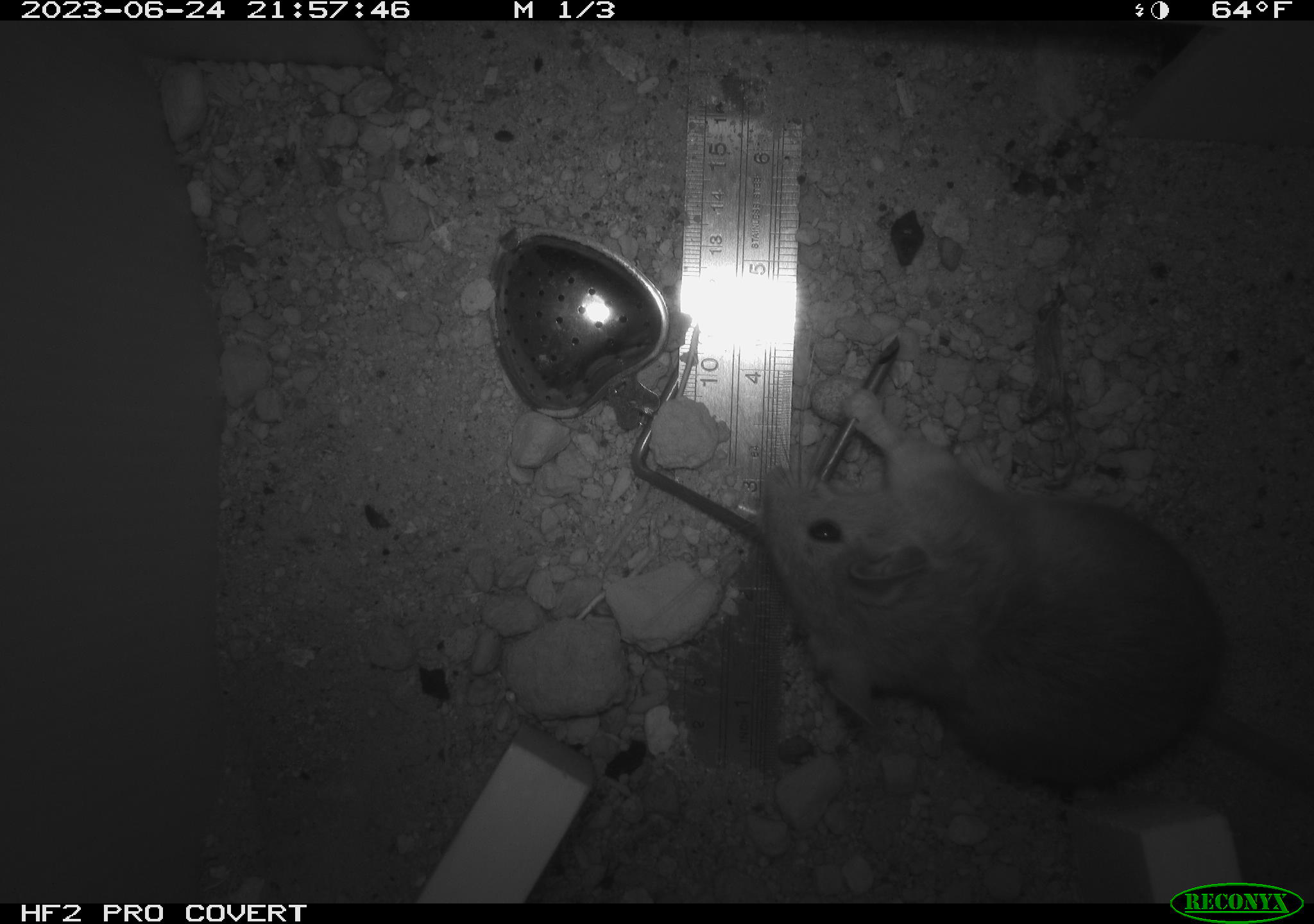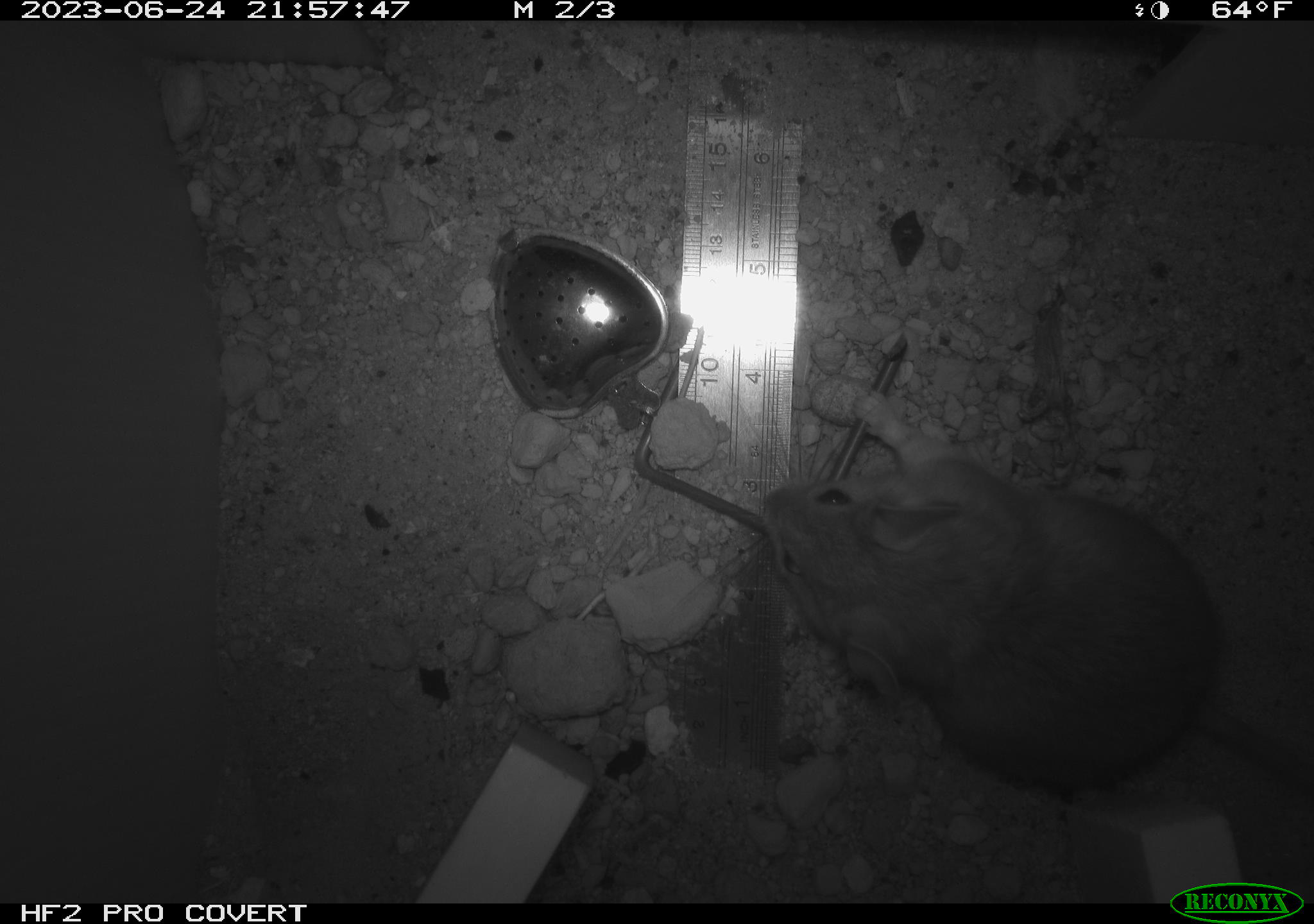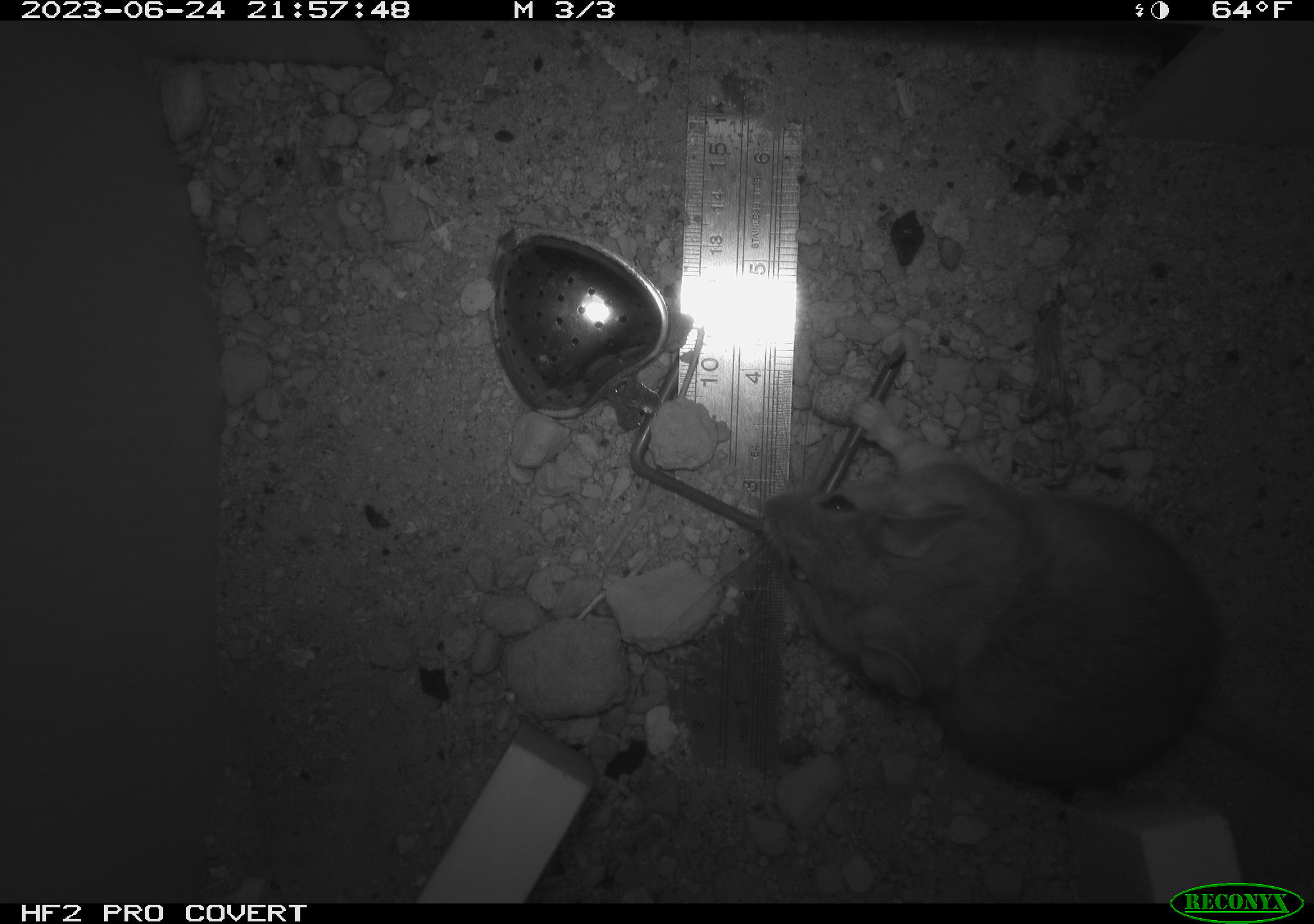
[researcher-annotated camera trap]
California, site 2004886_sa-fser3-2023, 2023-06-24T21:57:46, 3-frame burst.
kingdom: Animalia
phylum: Chordata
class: Mammalia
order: Rodentia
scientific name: Rodentia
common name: mouse species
Mouse species (Rodentia).